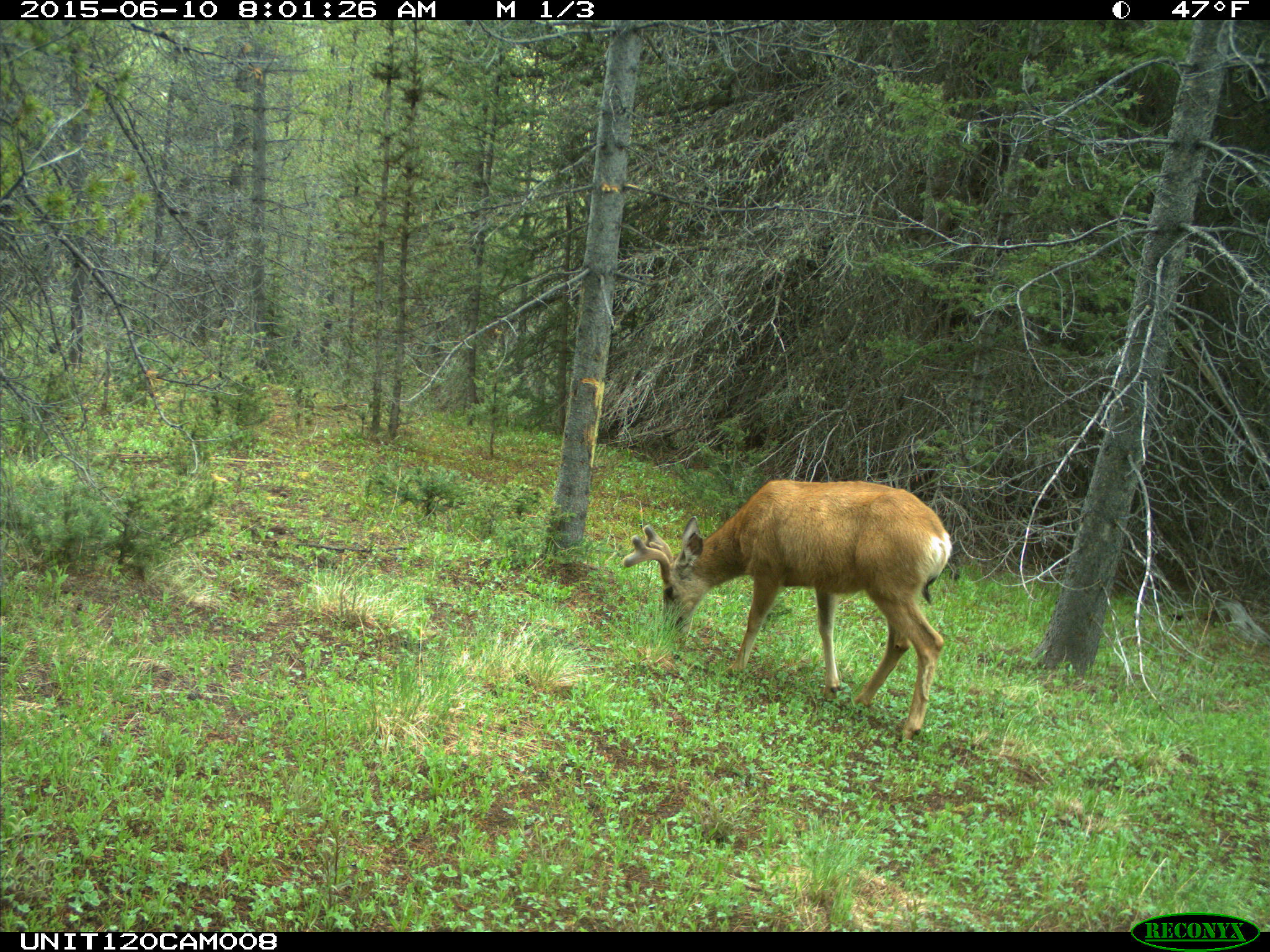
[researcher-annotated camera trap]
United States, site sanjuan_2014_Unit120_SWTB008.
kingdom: Animalia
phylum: Chordata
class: Mammalia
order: Artiodactyla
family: Cervidae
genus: Odocoileus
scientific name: Odocoileus hemionus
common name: mule deer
Odocoileus hemionus (mule deer).